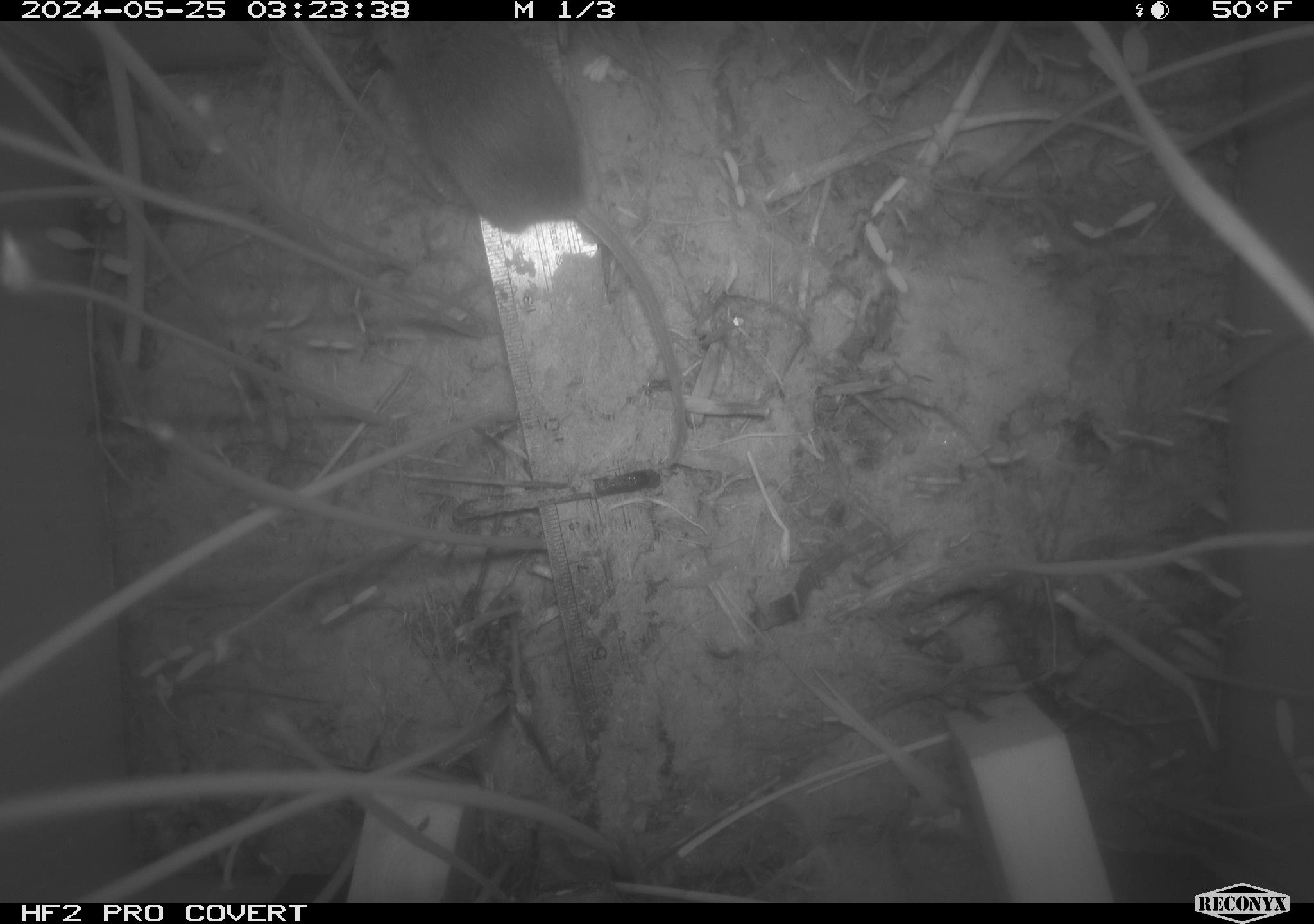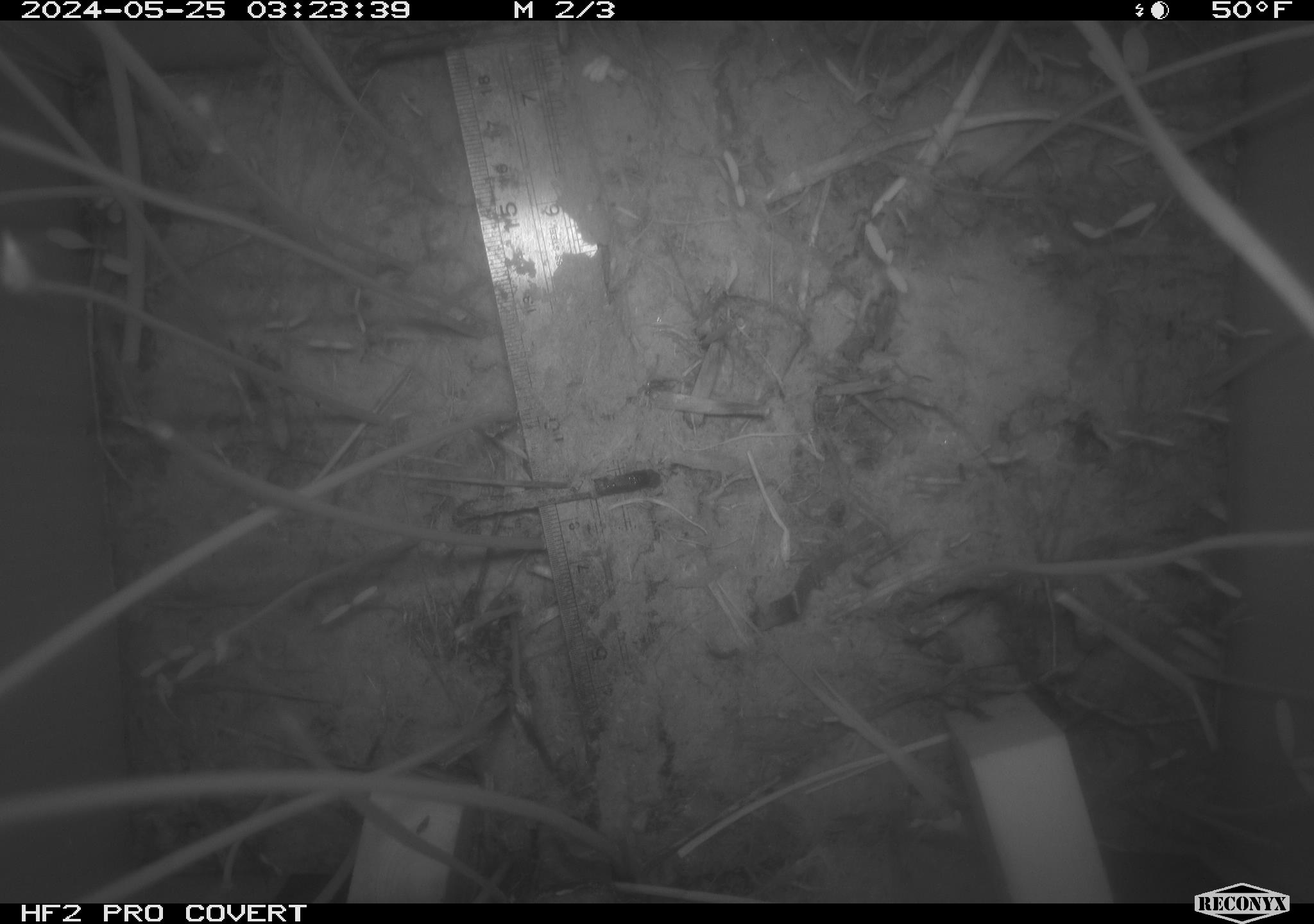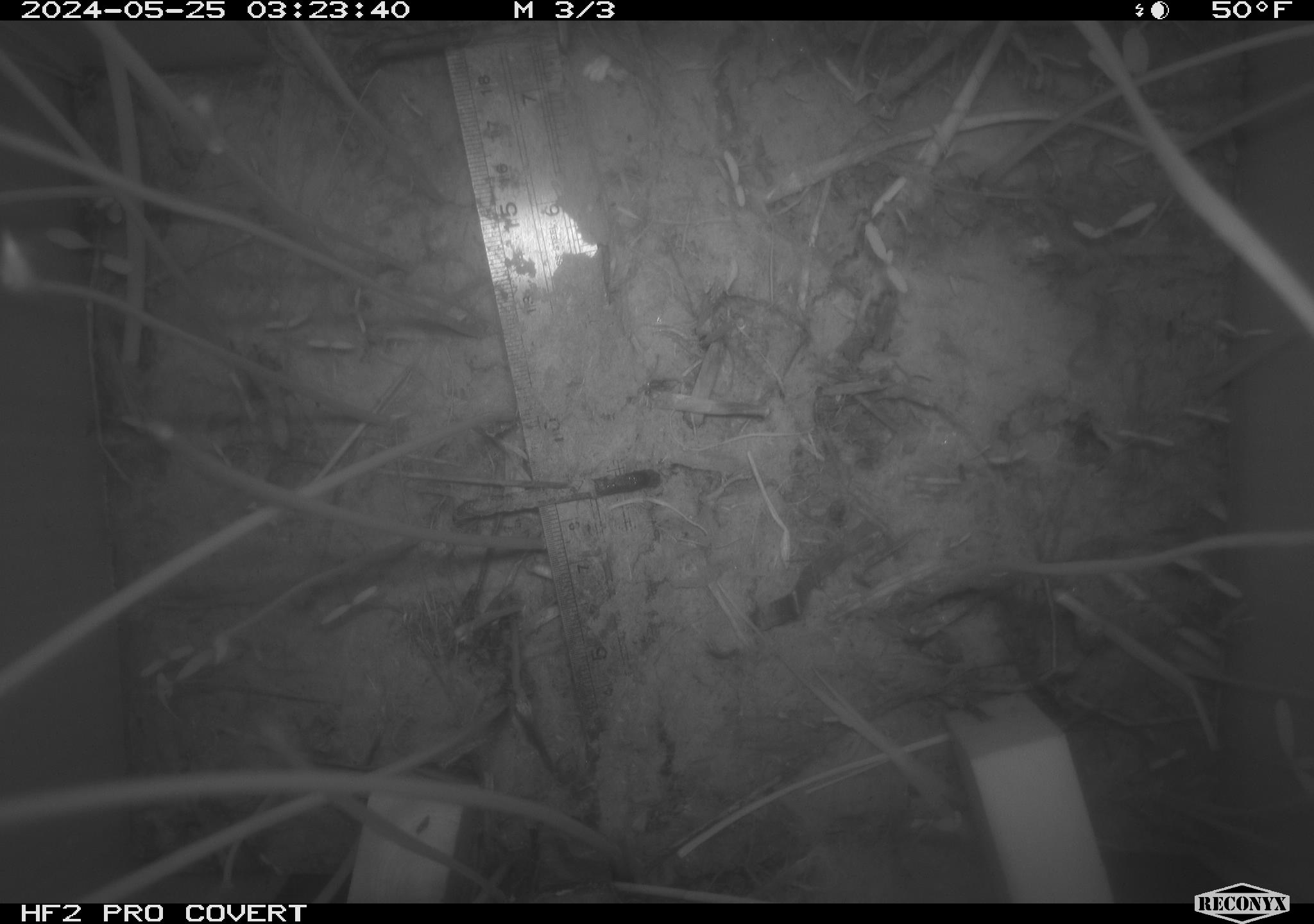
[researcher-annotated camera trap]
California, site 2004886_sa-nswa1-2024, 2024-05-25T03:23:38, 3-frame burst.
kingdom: Animalia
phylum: Chordata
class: Mammalia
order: Rodentia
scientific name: Rodentia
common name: rodent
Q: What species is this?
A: Rodent (Rodentia).